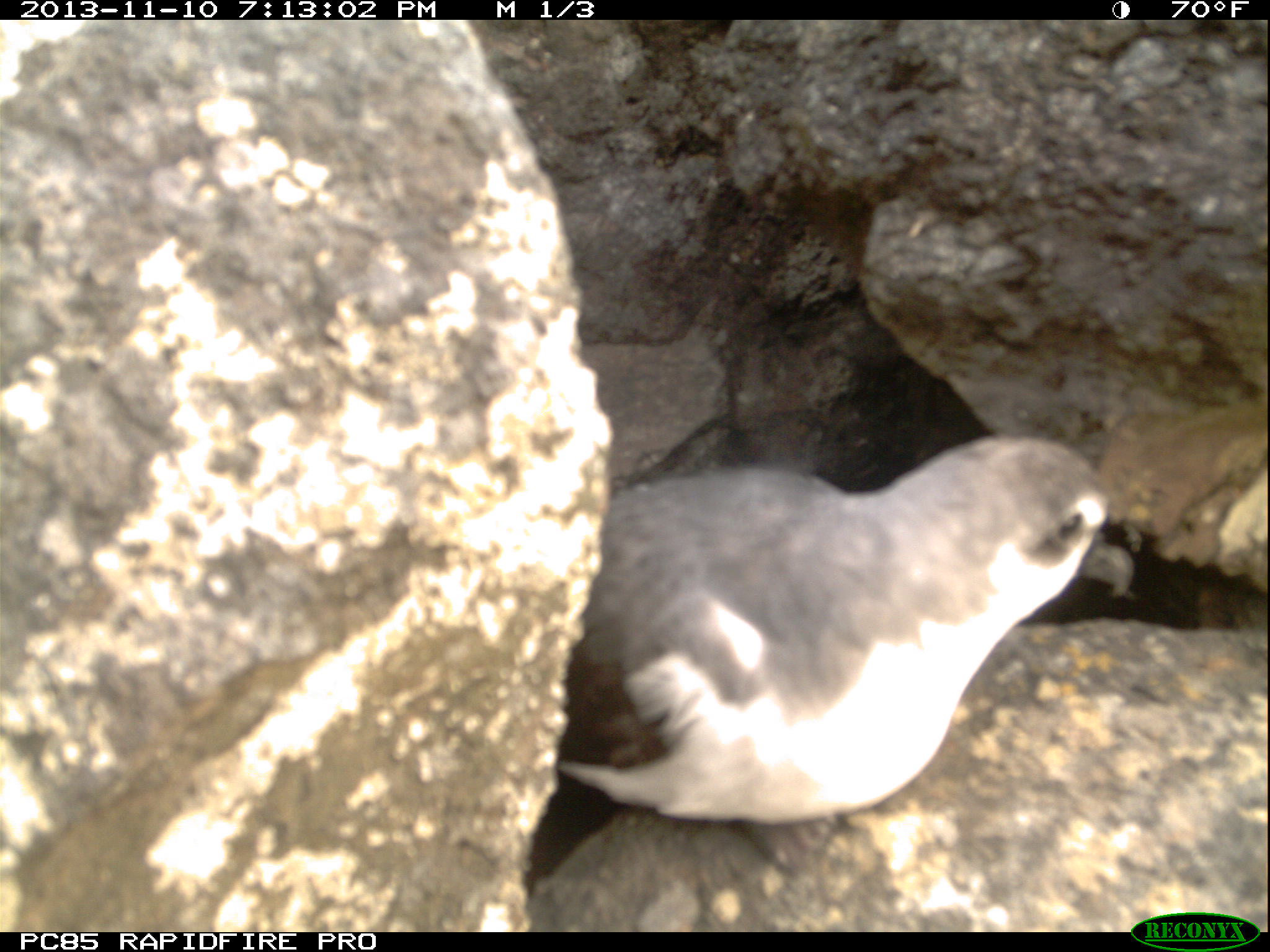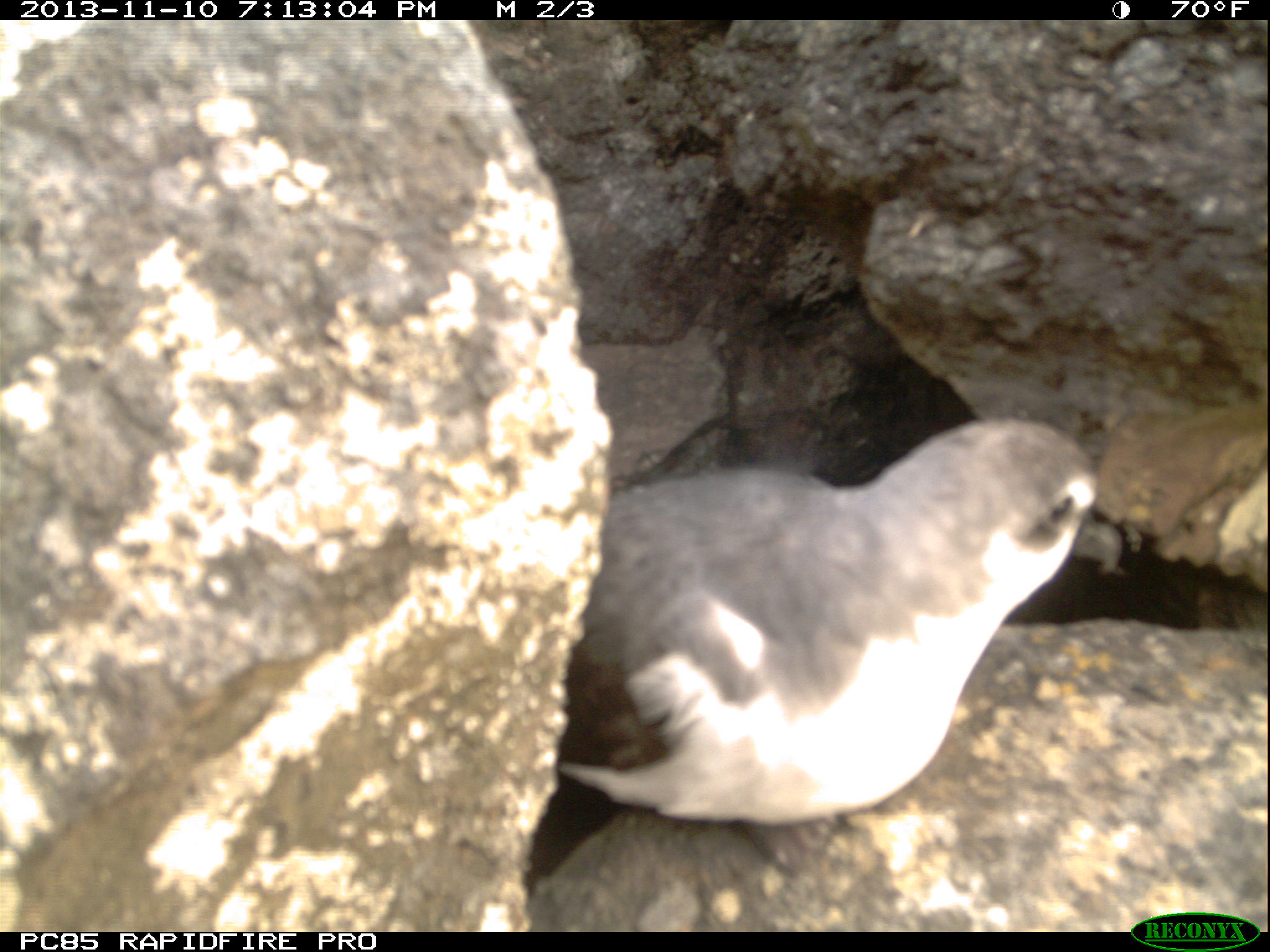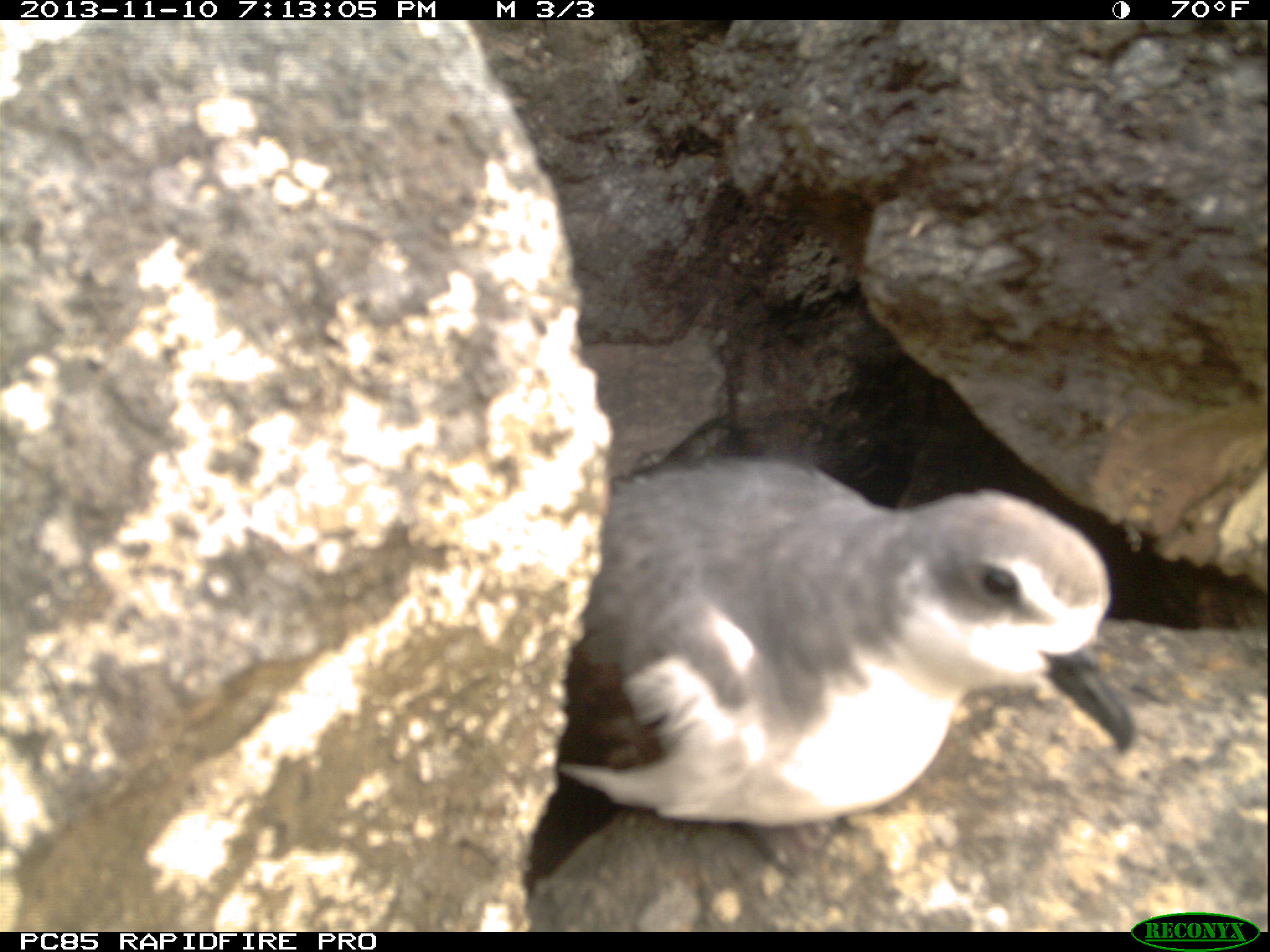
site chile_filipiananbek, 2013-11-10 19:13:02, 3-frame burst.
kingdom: Animalia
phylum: Chordata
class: Aves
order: Procellariiformes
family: Procellariidae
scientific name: Procellariidae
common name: petrel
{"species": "petrel (Procellariidae)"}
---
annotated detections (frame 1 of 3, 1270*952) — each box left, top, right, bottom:
petrel: 506, 426, 1150, 925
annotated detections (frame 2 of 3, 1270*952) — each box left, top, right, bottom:
petrel: 509, 405, 1136, 927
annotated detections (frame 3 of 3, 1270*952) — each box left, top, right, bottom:
petrel: 518, 455, 1140, 923